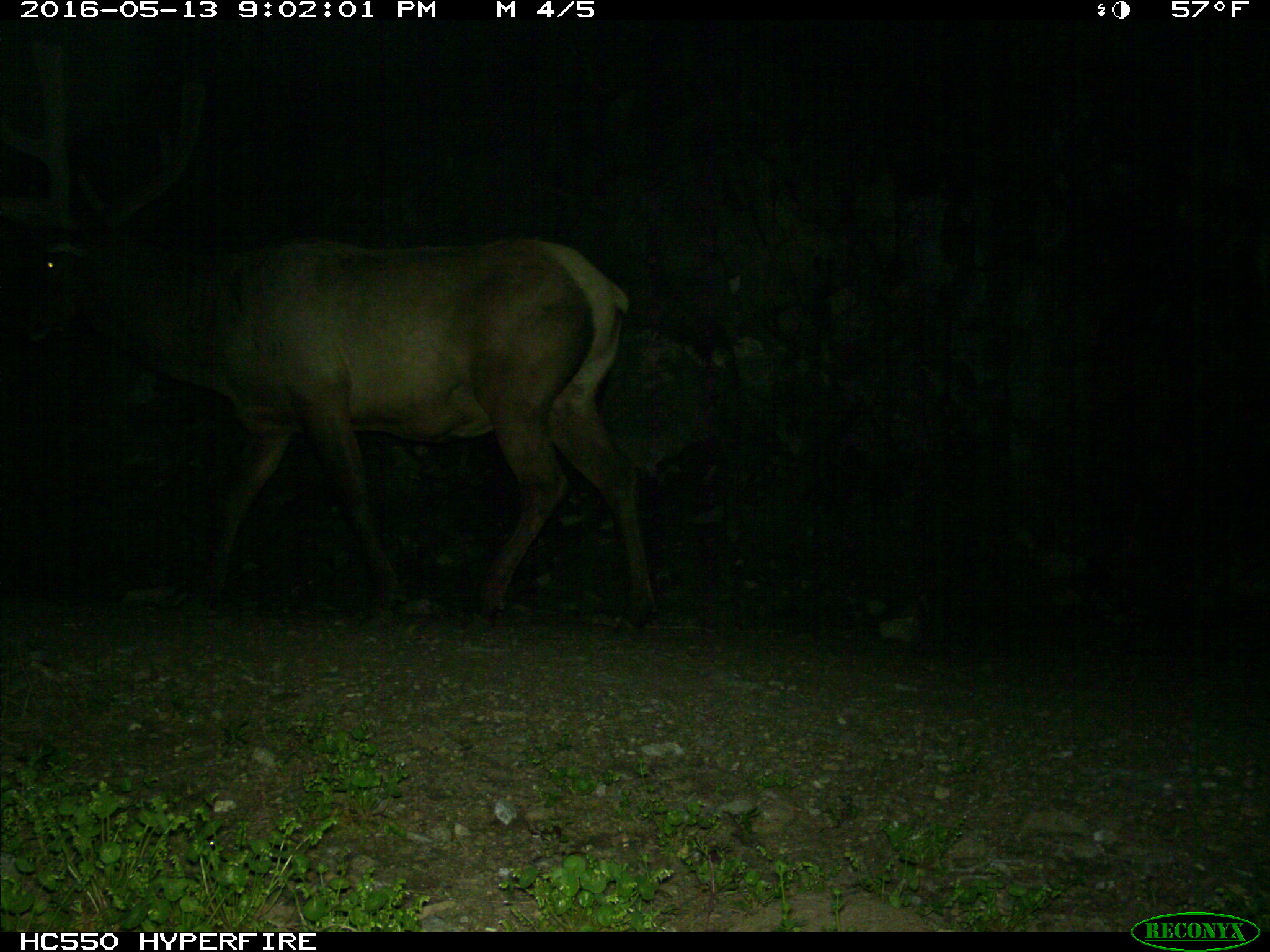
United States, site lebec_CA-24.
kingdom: Animalia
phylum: Chordata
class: Mammalia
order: Artiodactyla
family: Cervidae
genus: Cervus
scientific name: Cervus canadensis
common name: elk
Cervus canadensis (elk).